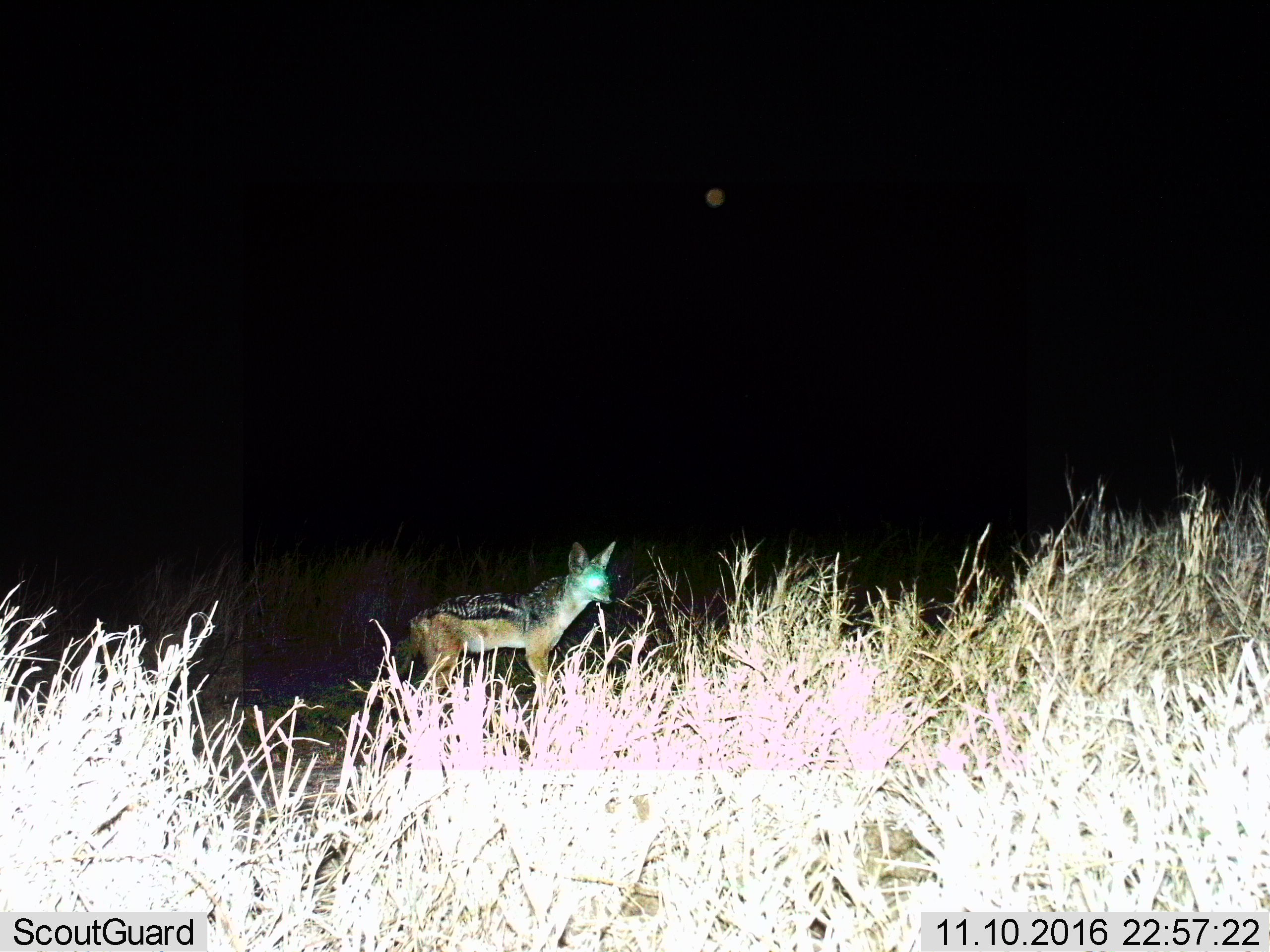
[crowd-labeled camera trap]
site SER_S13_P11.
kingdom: Animalia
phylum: Chordata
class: Mammalia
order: Carnivora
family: Canidae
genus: Lupulella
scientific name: Lupulella mesomelas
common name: black-backed jackal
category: jackalblackbacked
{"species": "jackalblackbacked (black-backed jackal) (Lupulella mesomelas)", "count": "1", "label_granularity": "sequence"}